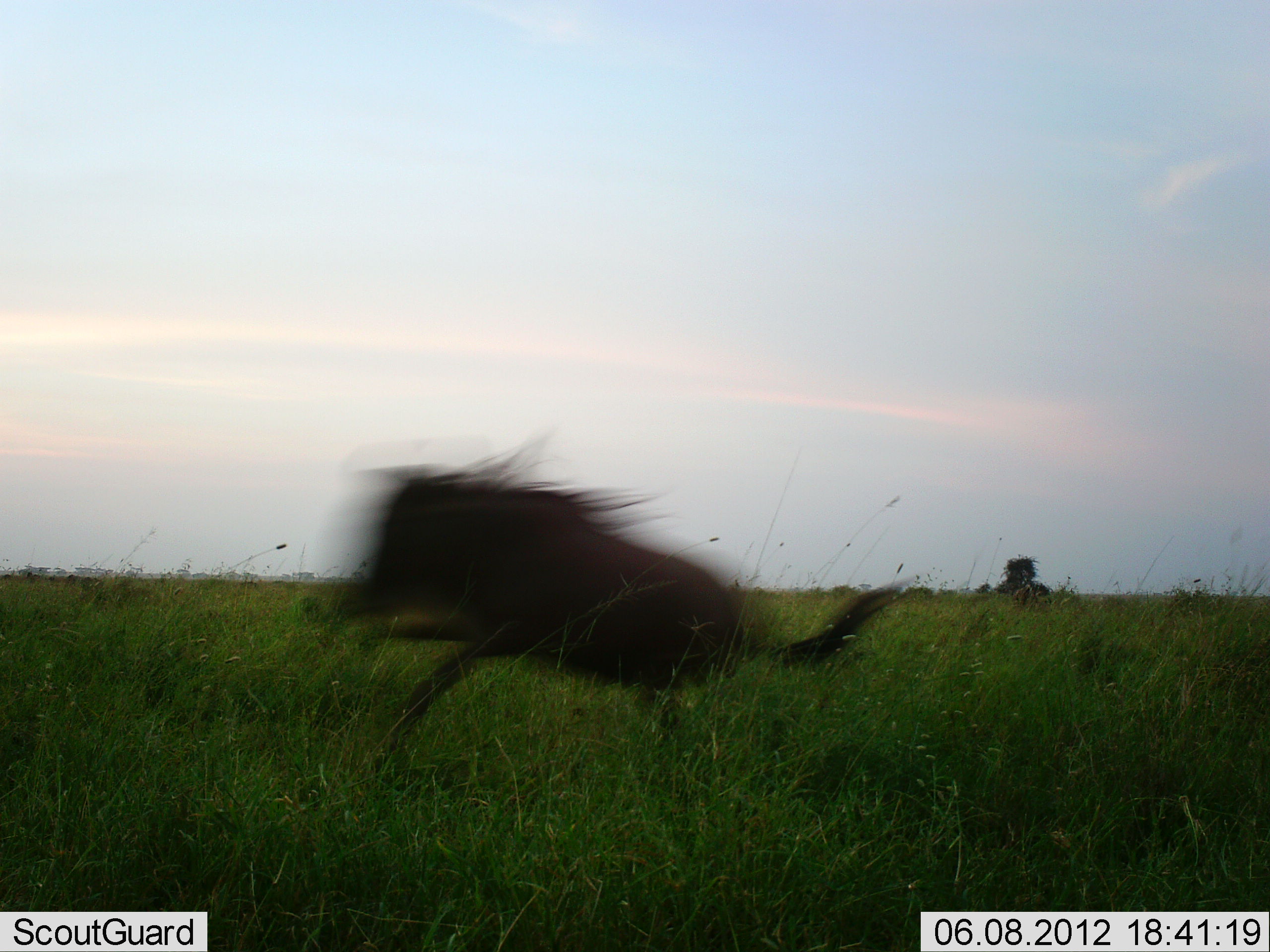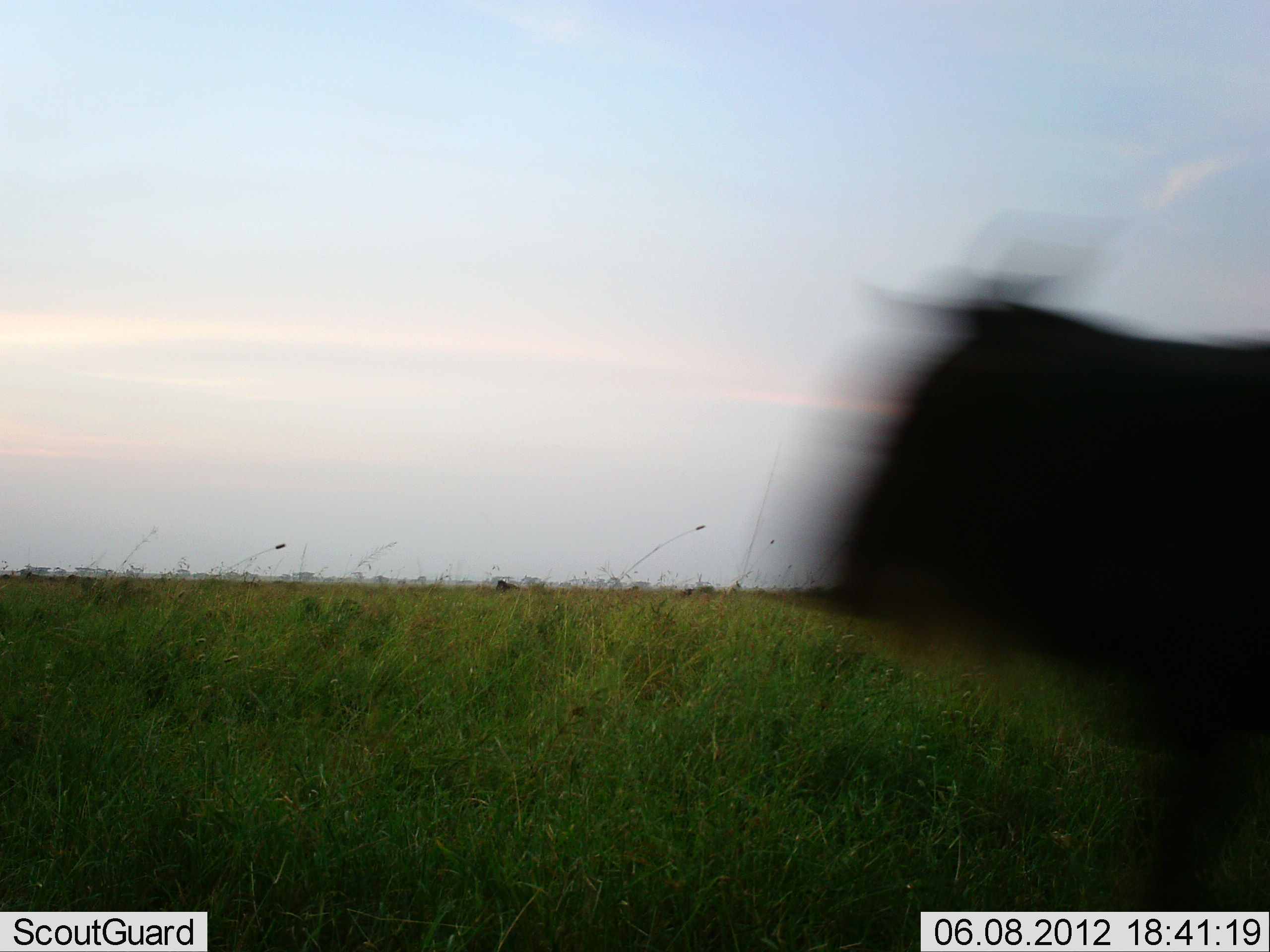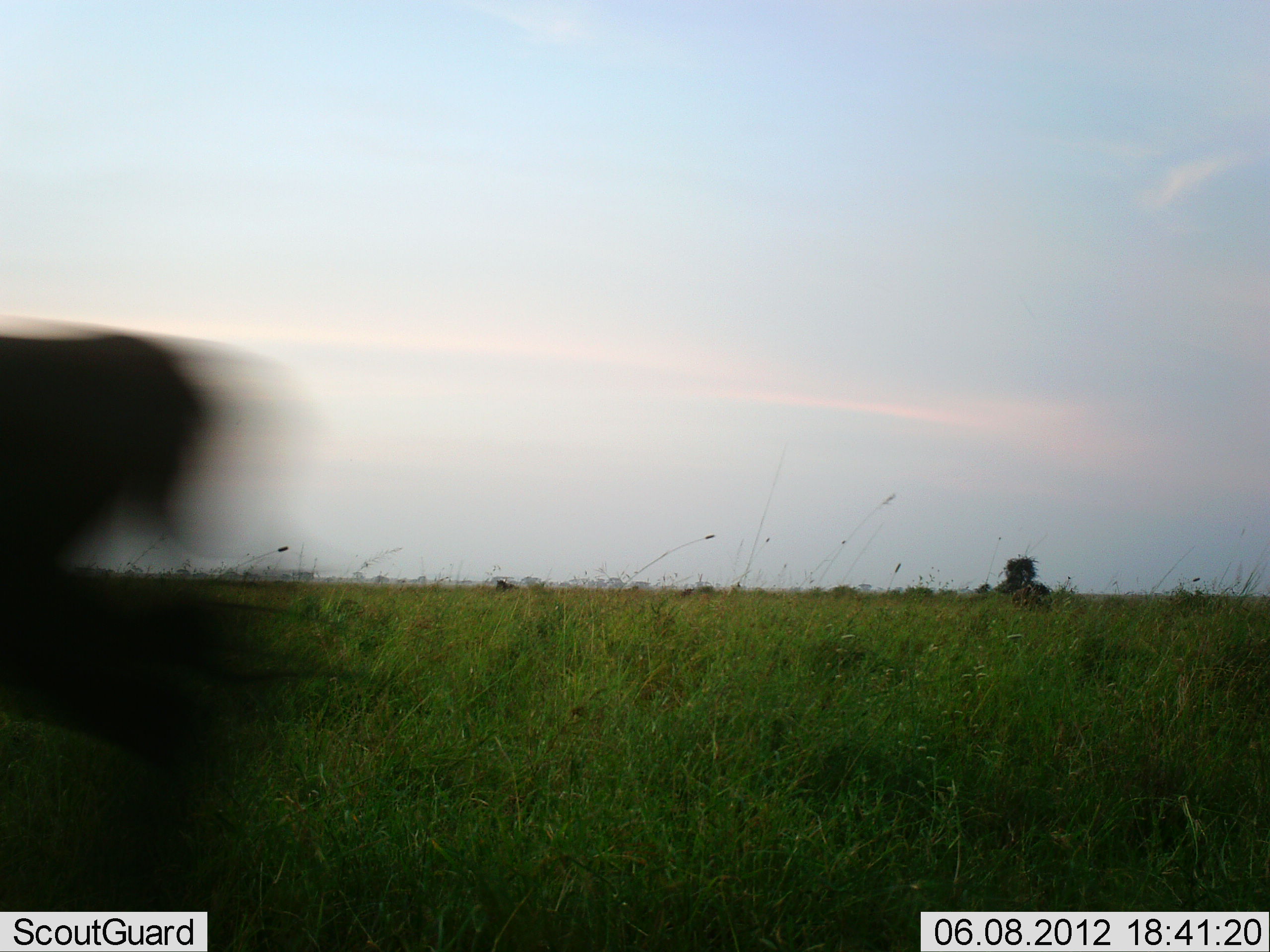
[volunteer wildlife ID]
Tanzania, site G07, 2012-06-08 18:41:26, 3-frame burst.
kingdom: Animalia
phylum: Chordata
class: Mammalia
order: Artiodactyla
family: Bovidae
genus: Connochaetes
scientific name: Connochaetes taurinus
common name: blue wildebeest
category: wildebeest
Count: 2.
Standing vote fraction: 20%.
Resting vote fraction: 0%.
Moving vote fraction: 90%.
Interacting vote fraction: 0%.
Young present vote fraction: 0%.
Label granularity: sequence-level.